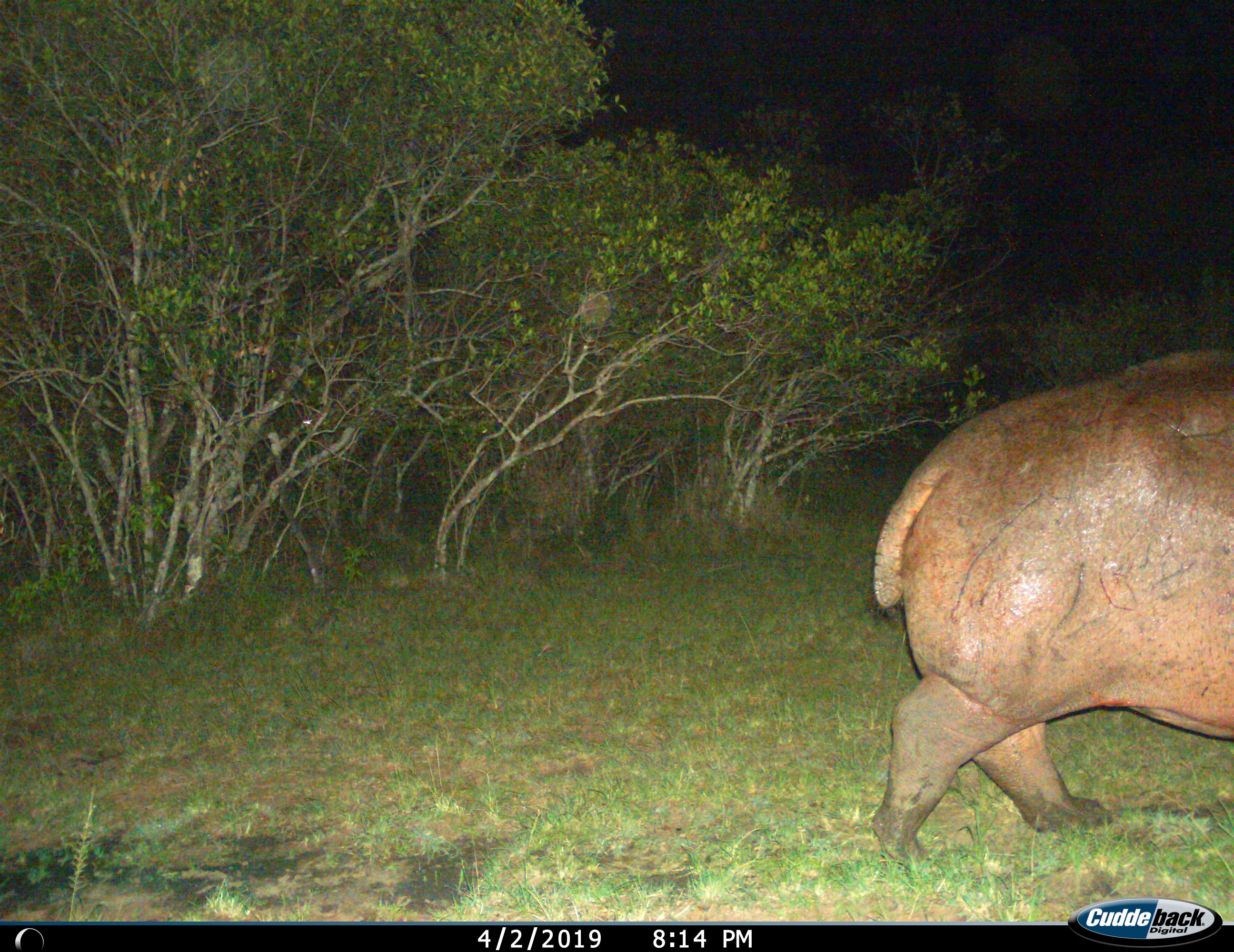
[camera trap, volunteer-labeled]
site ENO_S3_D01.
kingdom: Animalia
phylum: Chordata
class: Mammalia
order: Artiodactyla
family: Hippopotamidae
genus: Hippopotamus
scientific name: Hippopotamus amphibius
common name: hippopotamus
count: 1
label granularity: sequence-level